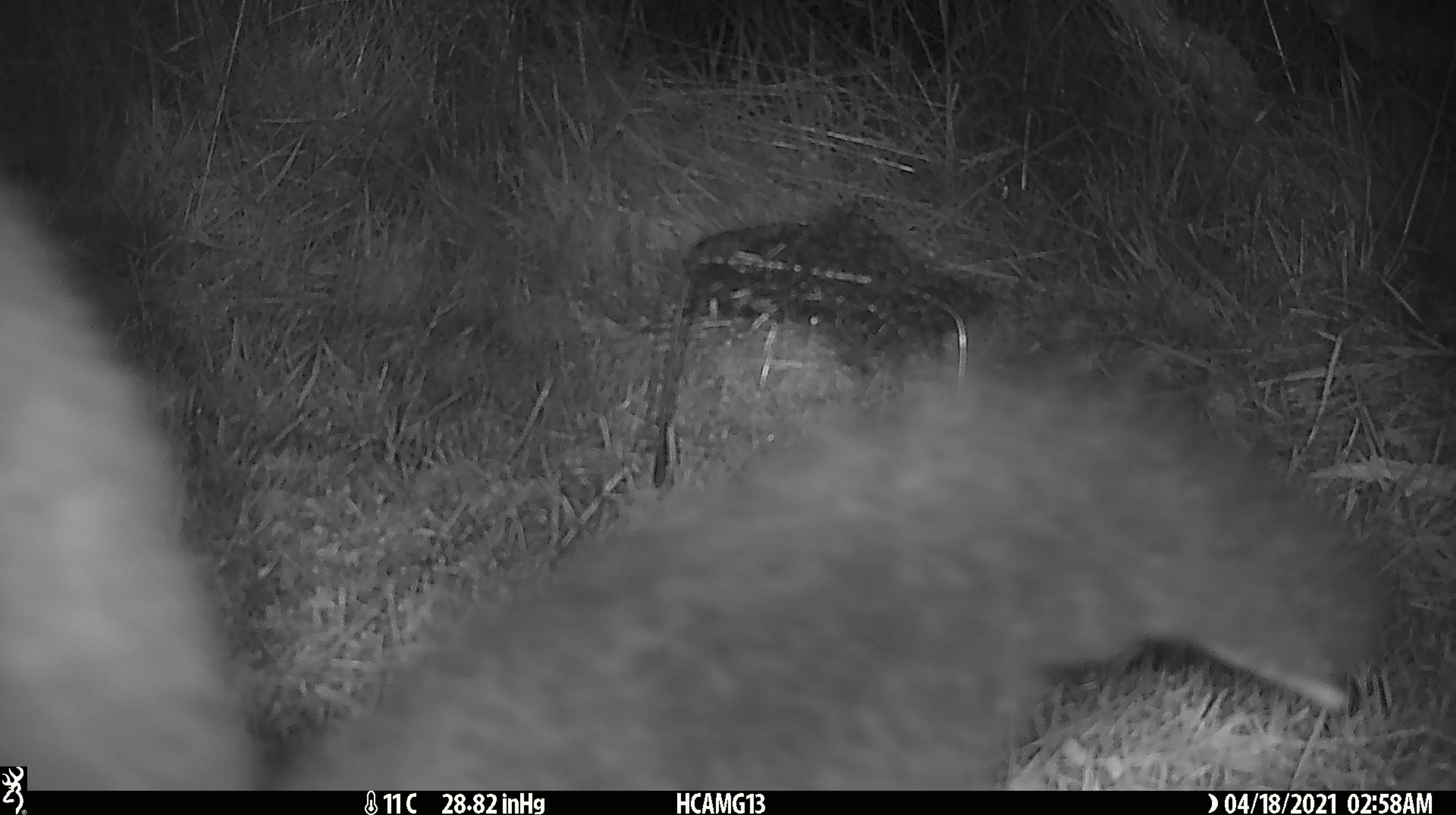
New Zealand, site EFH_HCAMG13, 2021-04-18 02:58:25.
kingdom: Animalia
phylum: Chordata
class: Mammalia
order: Diprotodontia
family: Phalangeridae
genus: Trichosurus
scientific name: Trichosurus vulpecula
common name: common brushtail possum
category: possum